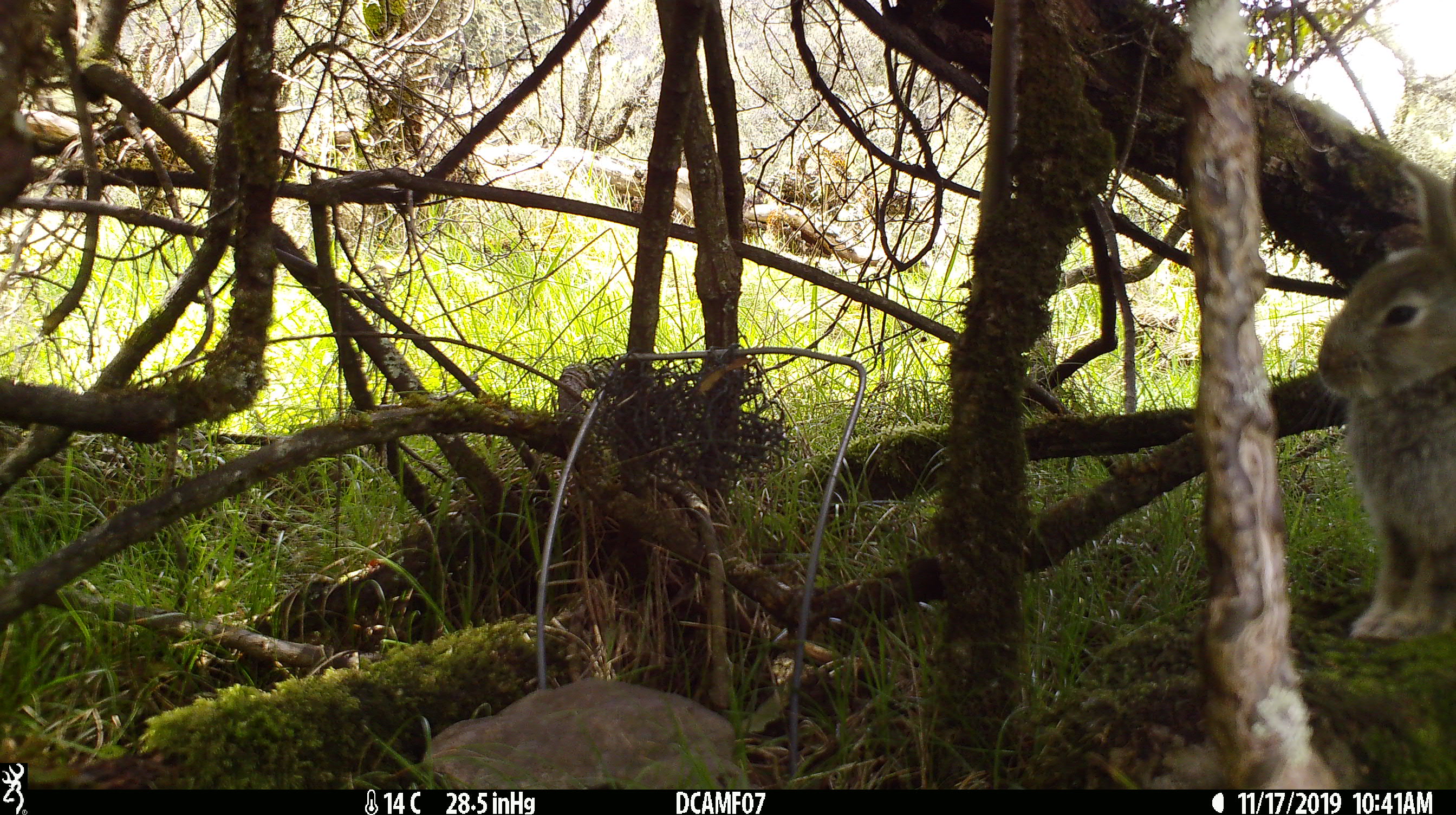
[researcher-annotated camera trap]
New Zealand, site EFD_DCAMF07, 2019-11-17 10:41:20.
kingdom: Animalia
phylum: Chordata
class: Mammalia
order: Lagomorpha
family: Leporidae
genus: Oryctolagus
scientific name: Oryctolagus cuniculus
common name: european rabbit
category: rabbit